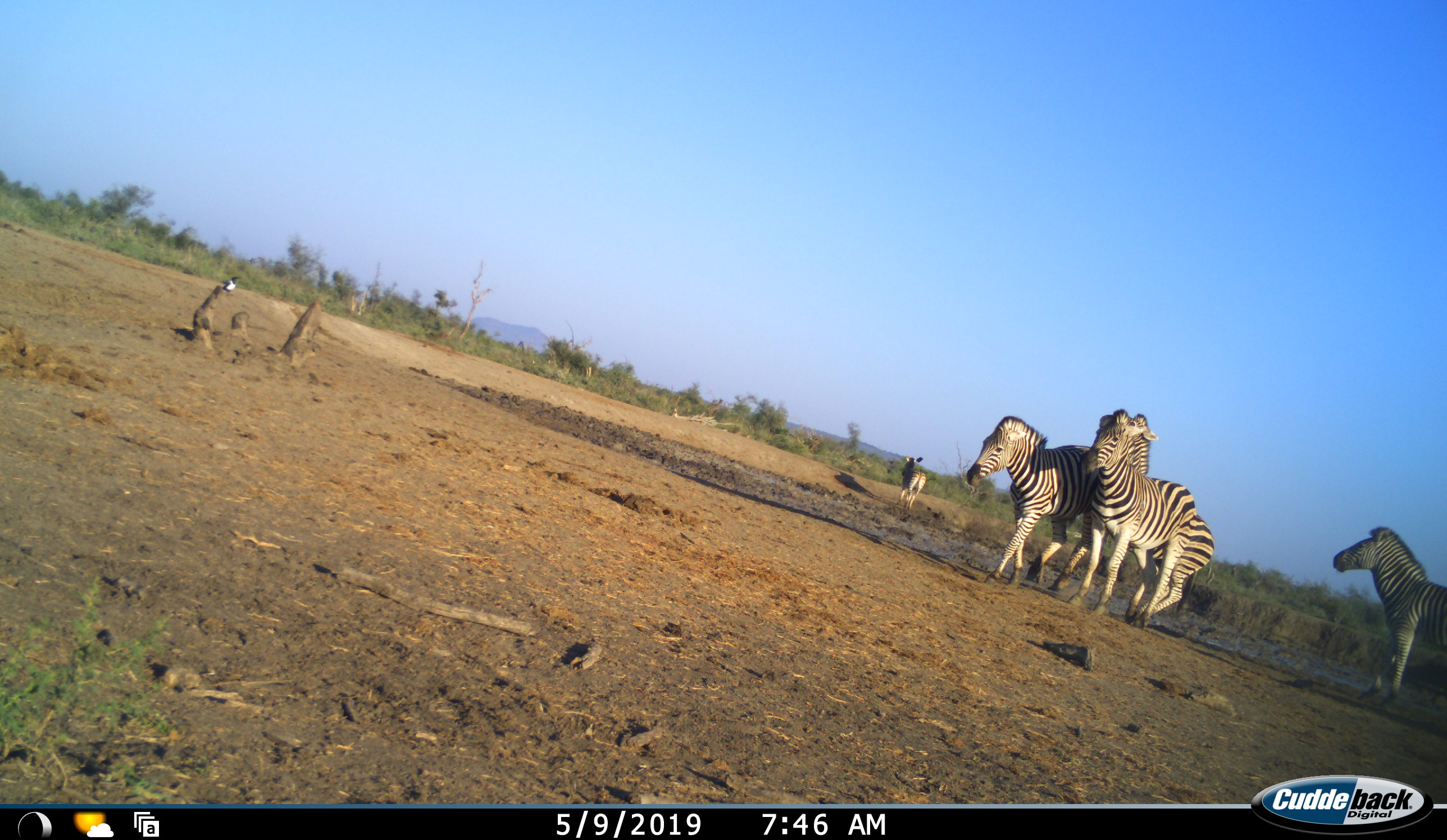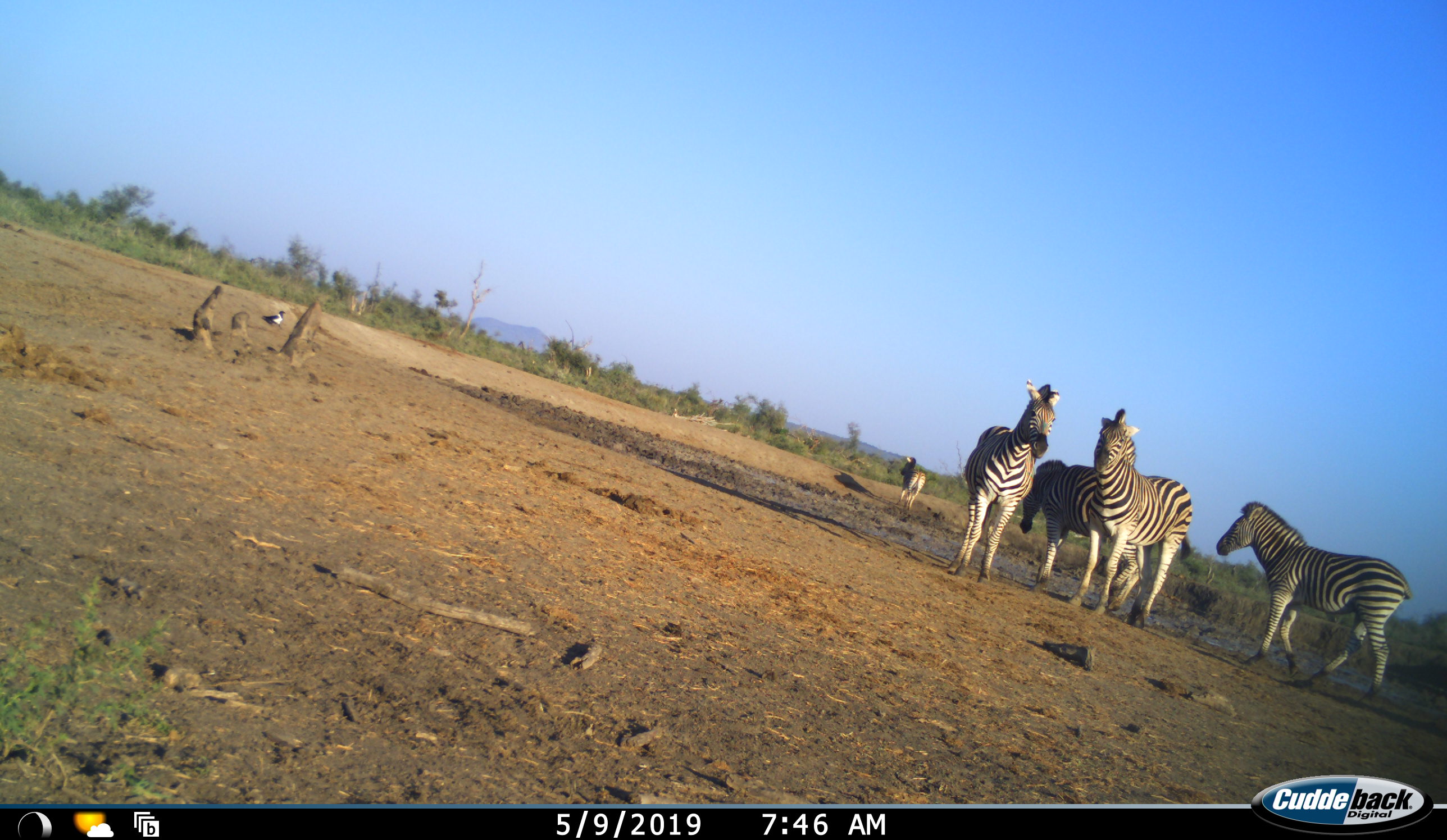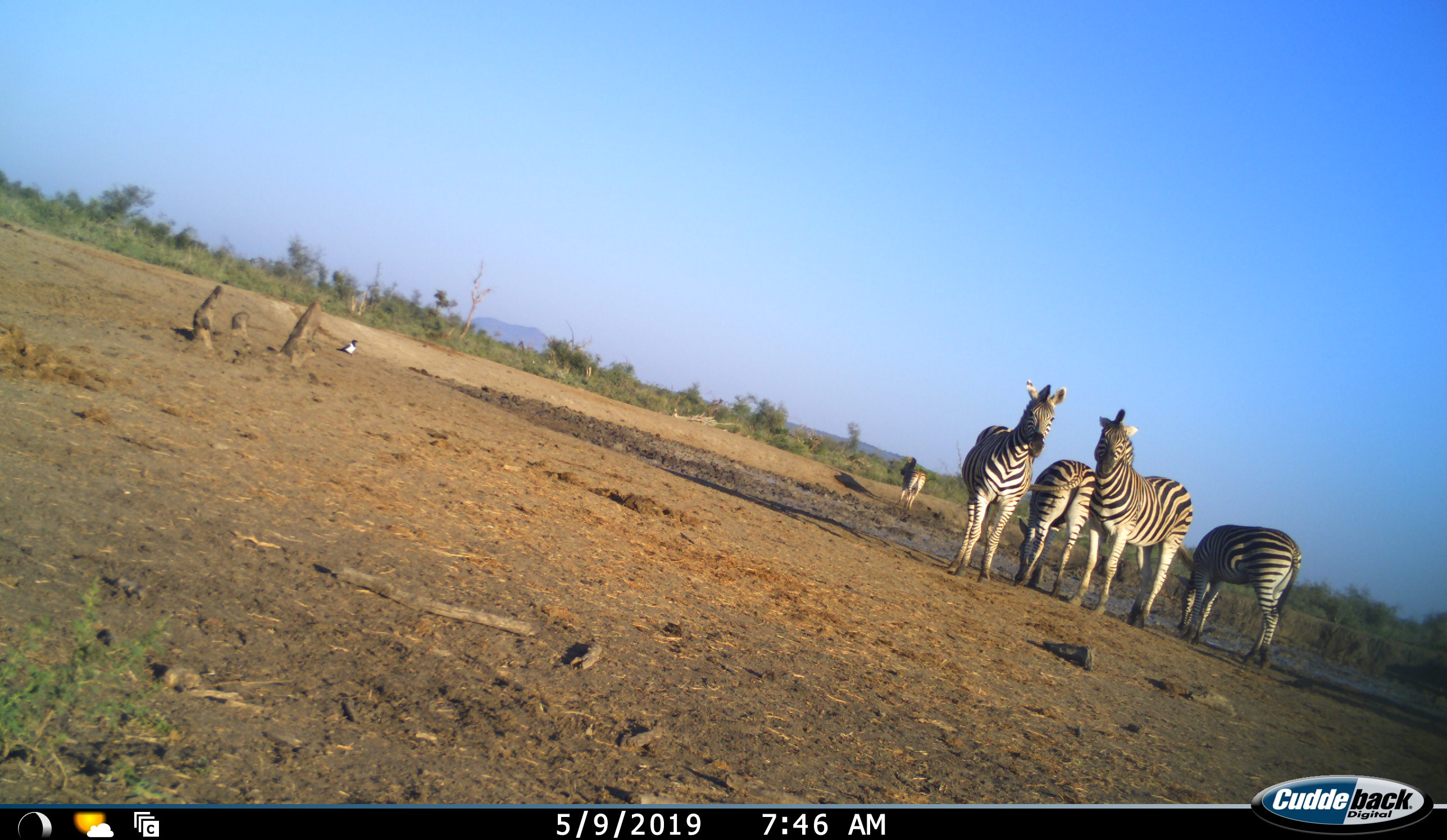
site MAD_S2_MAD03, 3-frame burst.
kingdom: Animalia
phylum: Chordata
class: Mammalia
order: Perissodactyla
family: Equidae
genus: Equus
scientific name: Equus quagga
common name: plains zebra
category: zebraplains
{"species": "zebraplains (plains zebra) (Equus quagga)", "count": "5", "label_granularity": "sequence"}